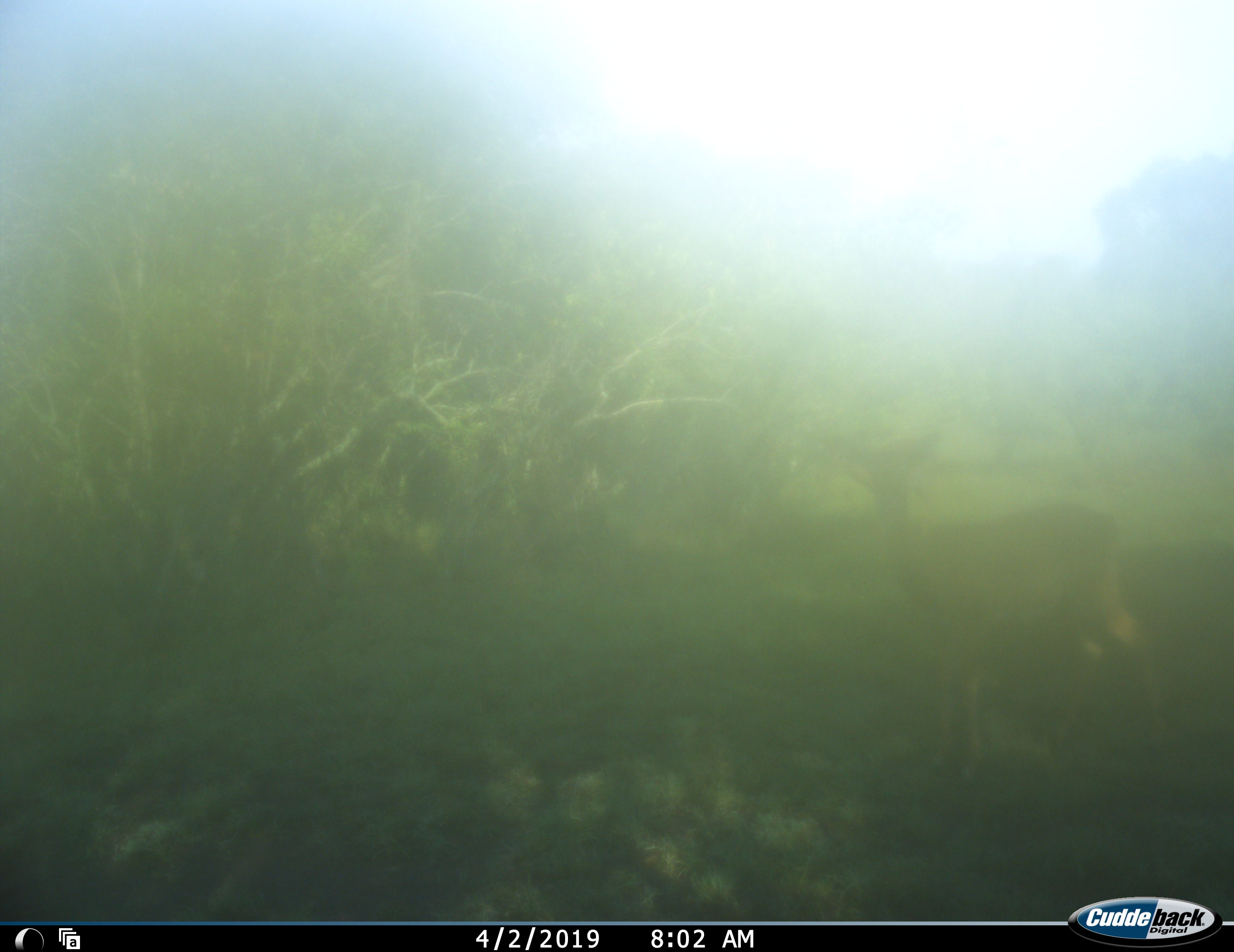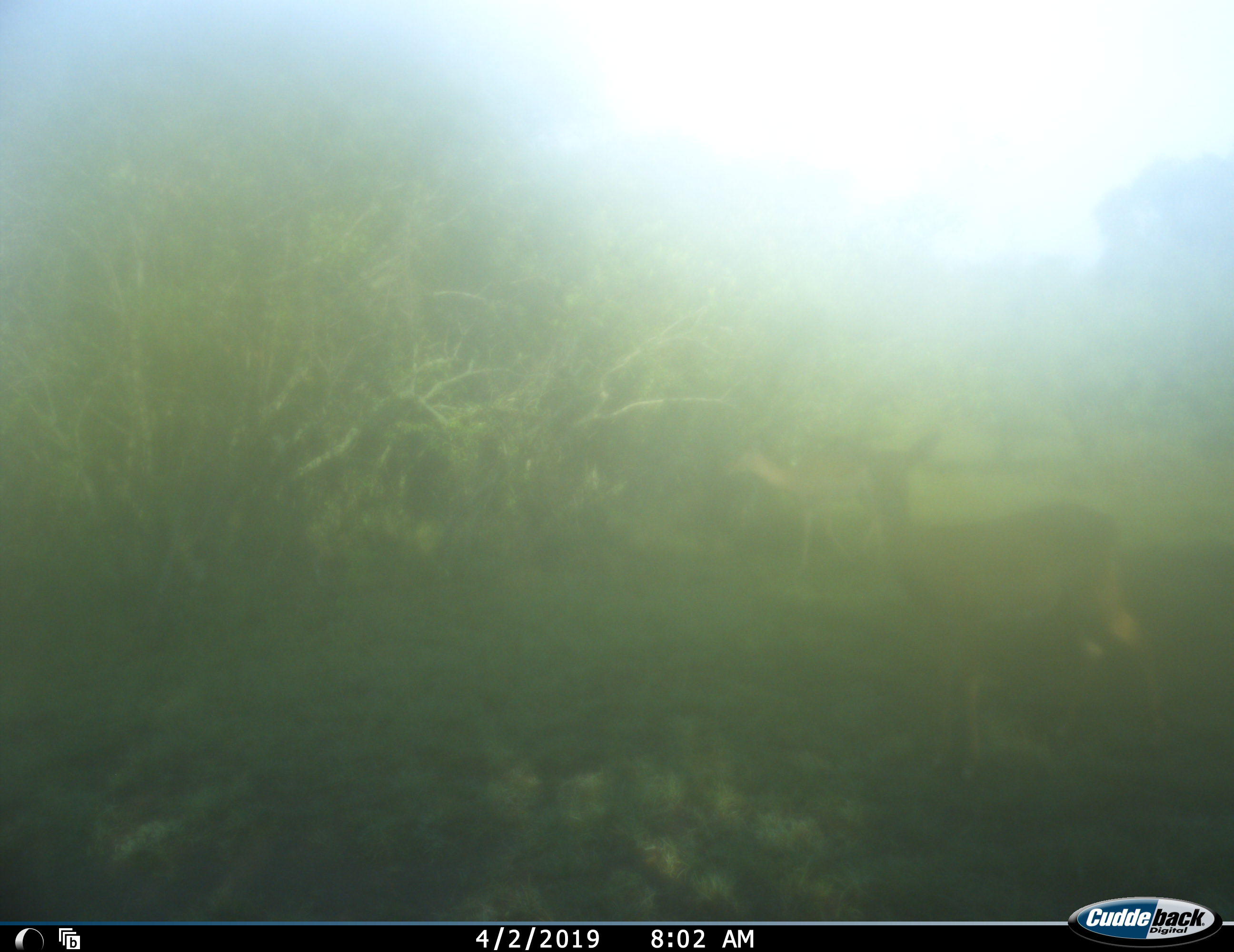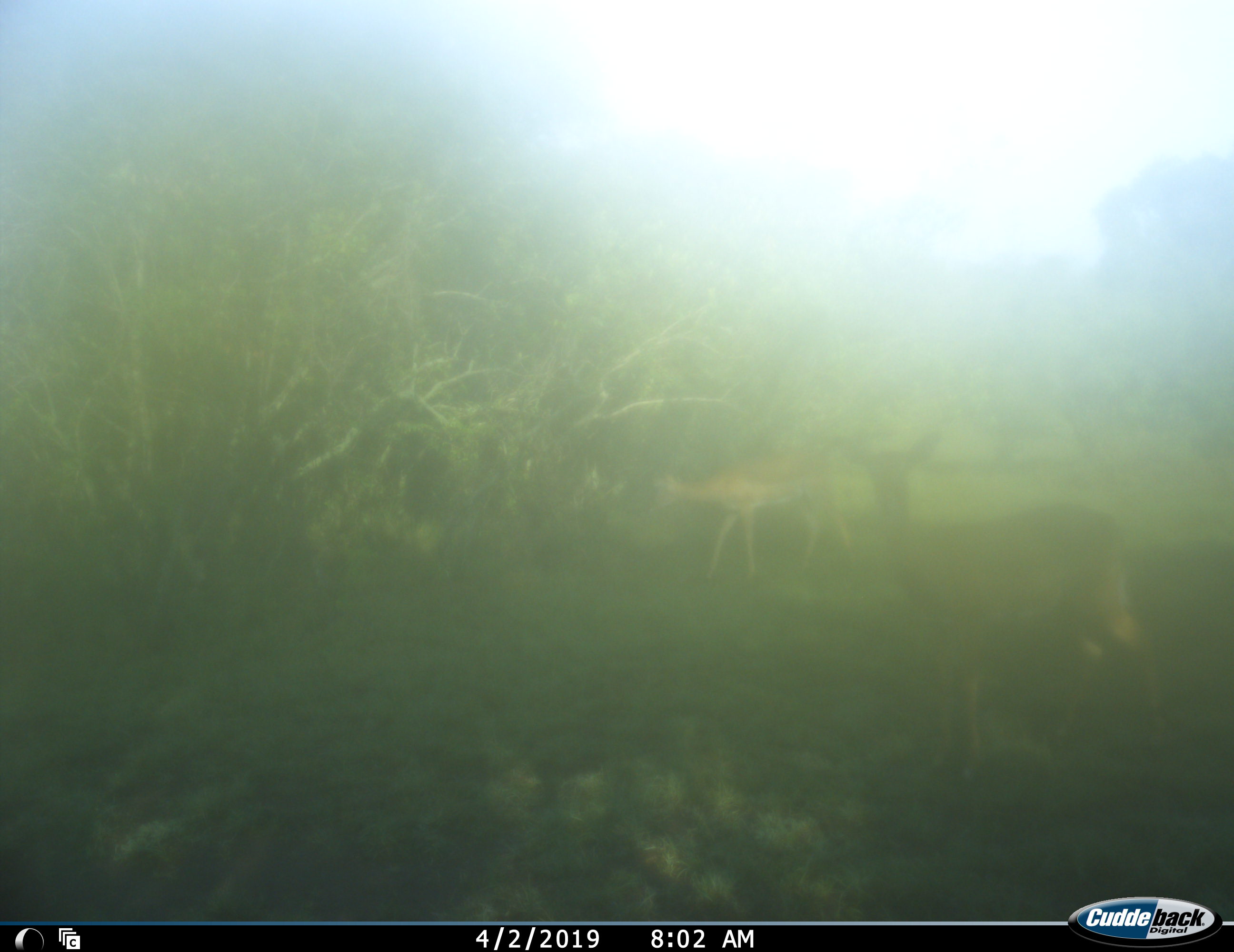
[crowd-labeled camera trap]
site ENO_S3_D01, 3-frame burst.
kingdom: Animalia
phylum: Chordata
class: Mammalia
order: Artiodactyla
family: Bovidae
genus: Aepyceros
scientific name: Aepyceros melampus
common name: impala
Impala (Aepyceros melampus), count 2. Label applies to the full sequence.